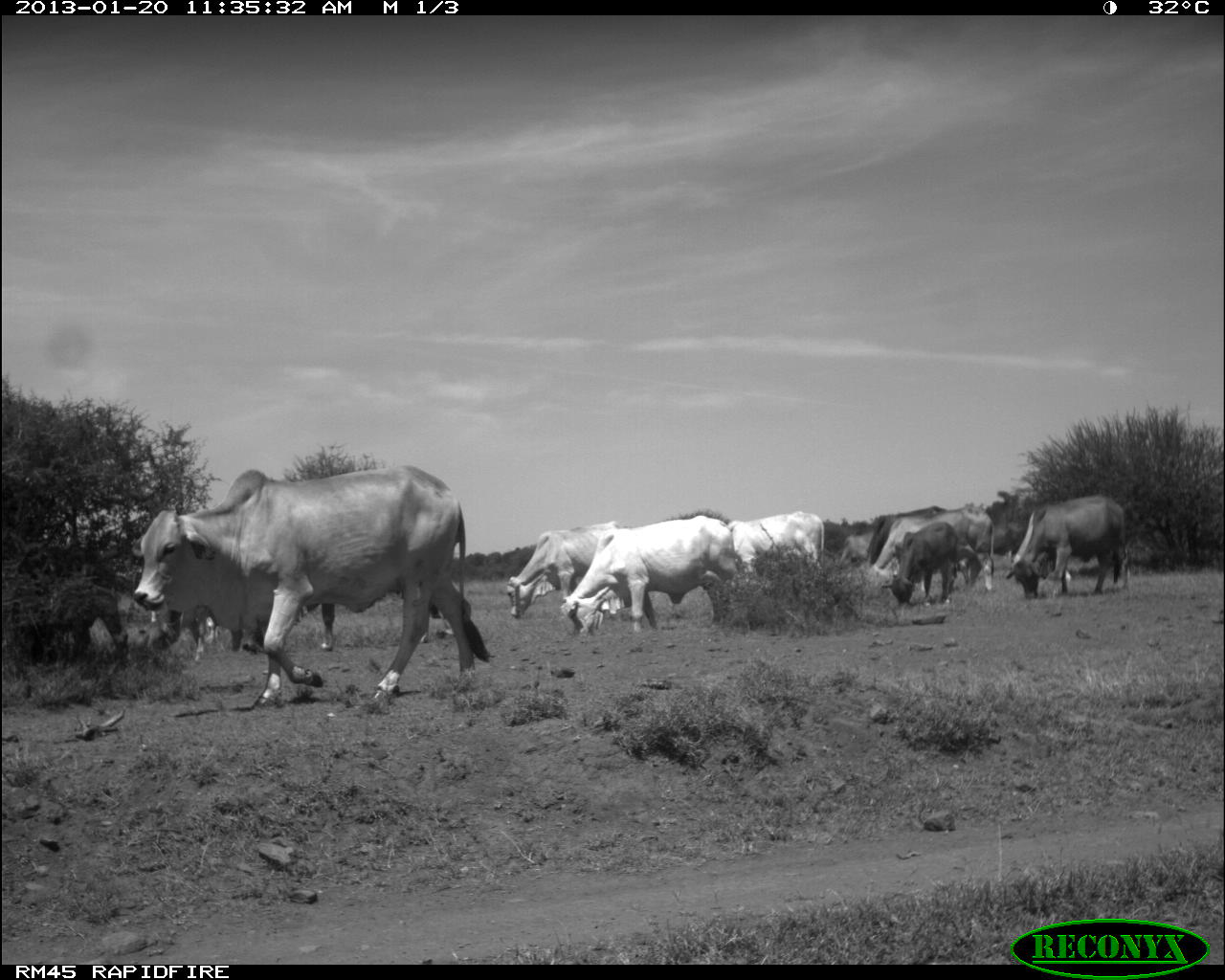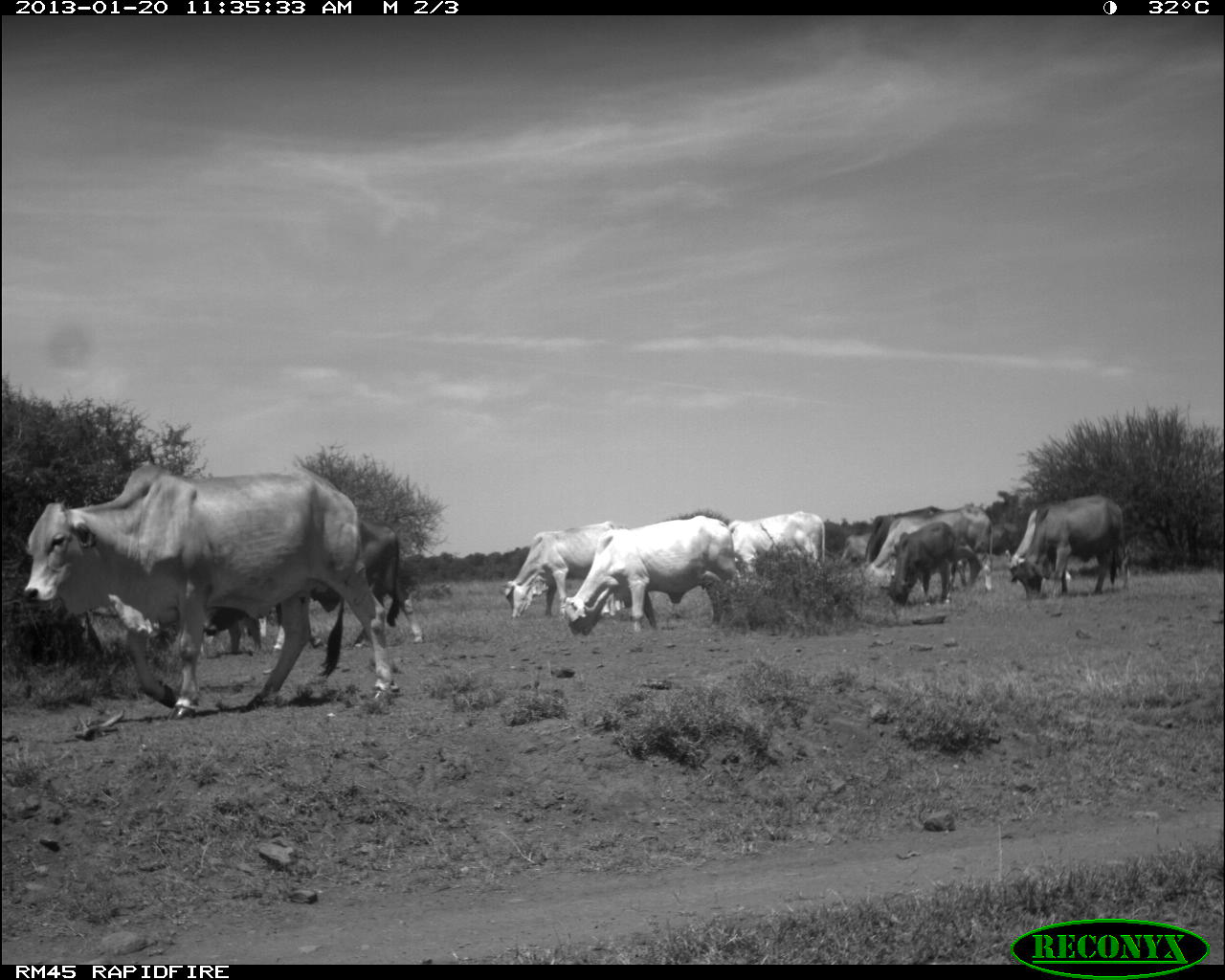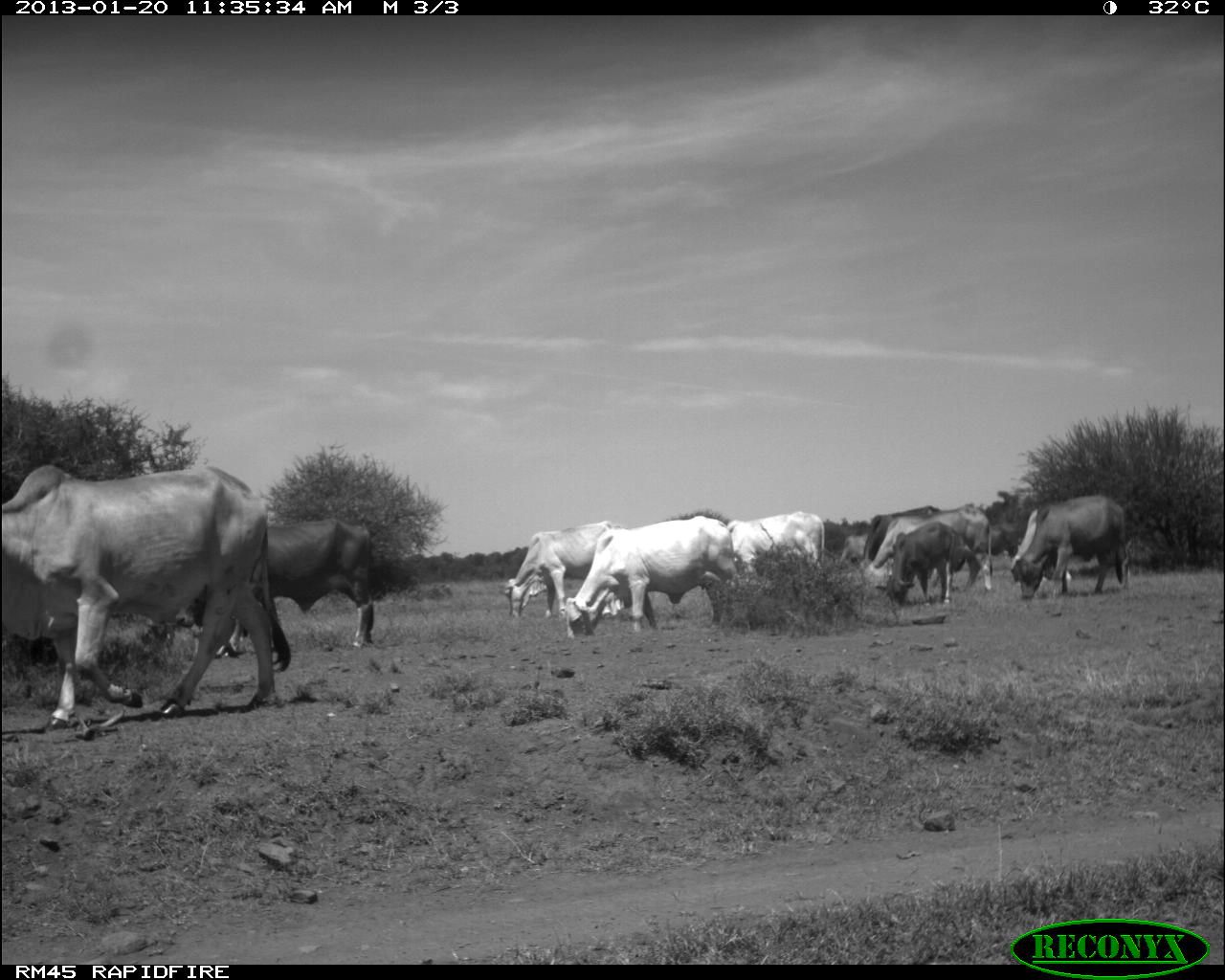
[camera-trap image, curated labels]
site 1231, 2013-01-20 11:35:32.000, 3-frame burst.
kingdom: Animalia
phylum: Chordata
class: Mammalia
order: Artiodactyla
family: Bovidae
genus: Bos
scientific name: Bos taurus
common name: domestic cattle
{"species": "Bos taurus (domestic cattle)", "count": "11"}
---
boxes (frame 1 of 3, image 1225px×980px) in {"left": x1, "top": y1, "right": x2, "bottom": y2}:
bos taurus: {"left": 130, "top": 463, "right": 494, "bottom": 713}; {"left": 560, "top": 514, "right": 738, "bottom": 633}; {"left": 1005, "top": 493, "right": 1132, "bottom": 601}; {"left": 505, "top": 519, "right": 626, "bottom": 621}; {"left": 863, "top": 504, "right": 996, "bottom": 592}; {"left": 717, "top": 507, "right": 827, "bottom": 594}; {"left": 860, "top": 505, "right": 951, "bottom": 583}; {"left": 881, "top": 521, "right": 958, "bottom": 608}; {"left": 1008, "top": 509, "right": 1076, "bottom": 586}; {"left": 829, "top": 529, "right": 876, "bottom": 583}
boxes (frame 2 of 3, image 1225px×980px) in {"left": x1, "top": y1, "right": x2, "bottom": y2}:
bos taurus: {"left": 17, "top": 461, "right": 401, "bottom": 718}; {"left": 192, "top": 519, "right": 425, "bottom": 644}; {"left": 561, "top": 515, "right": 745, "bottom": 637}; {"left": 1010, "top": 493, "right": 1128, "bottom": 601}; {"left": 861, "top": 504, "right": 996, "bottom": 594}; {"left": 499, "top": 520, "right": 622, "bottom": 618}; {"left": 729, "top": 509, "right": 826, "bottom": 590}; {"left": 851, "top": 504, "right": 946, "bottom": 583}; {"left": 879, "top": 521, "right": 958, "bottom": 608}; {"left": 1004, "top": 504, "right": 1076, "bottom": 585}